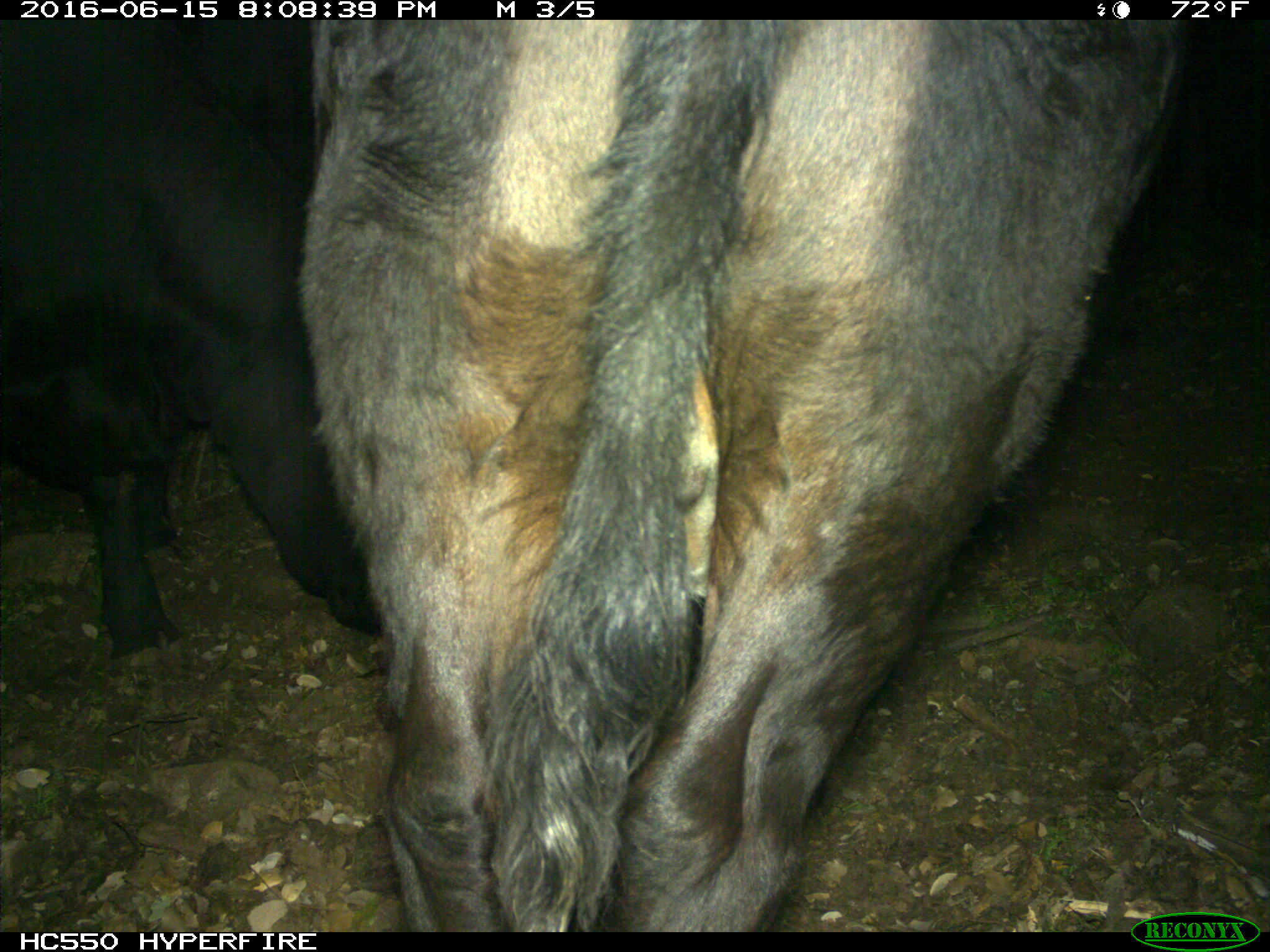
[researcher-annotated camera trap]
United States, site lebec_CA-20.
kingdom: Animalia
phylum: Chordata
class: Mammalia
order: Artiodactyla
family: Bovidae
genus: Bos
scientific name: Bos taurus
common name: domestic cow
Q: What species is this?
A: Bos taurus (domestic cow).